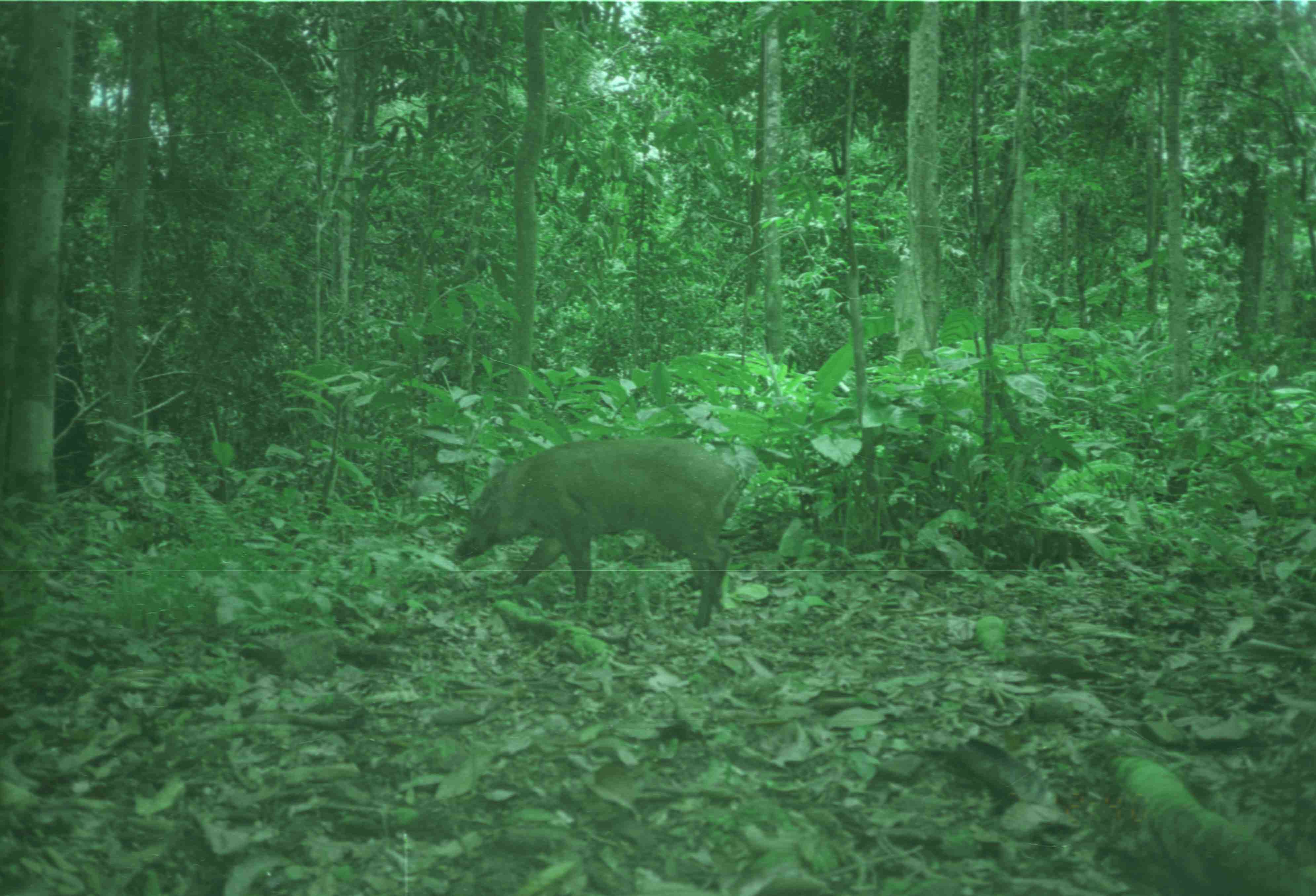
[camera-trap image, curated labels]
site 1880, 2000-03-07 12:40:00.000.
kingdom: Animalia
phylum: Chordata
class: Mammalia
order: Artiodactyla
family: Suidae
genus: Sus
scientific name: Sus scrofa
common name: wild boar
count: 1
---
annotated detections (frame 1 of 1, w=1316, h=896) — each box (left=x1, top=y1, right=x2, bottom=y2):
sus scrofa: (left=448, top=437, right=742, bottom=632)